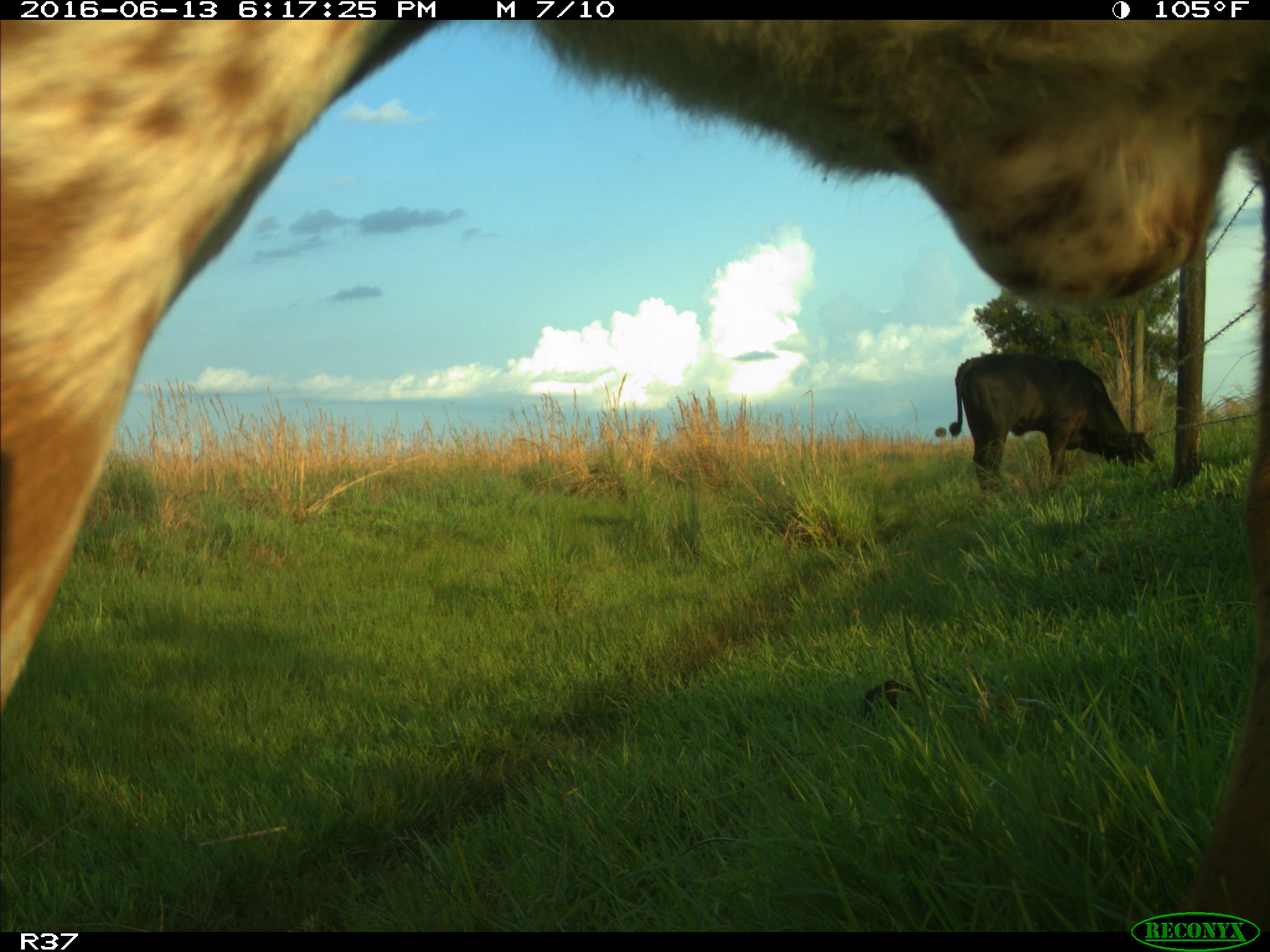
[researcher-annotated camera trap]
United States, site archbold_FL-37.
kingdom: Animalia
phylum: Chordata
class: Mammalia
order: Artiodactyla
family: Bovidae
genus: Bos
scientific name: Bos taurus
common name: domestic cow